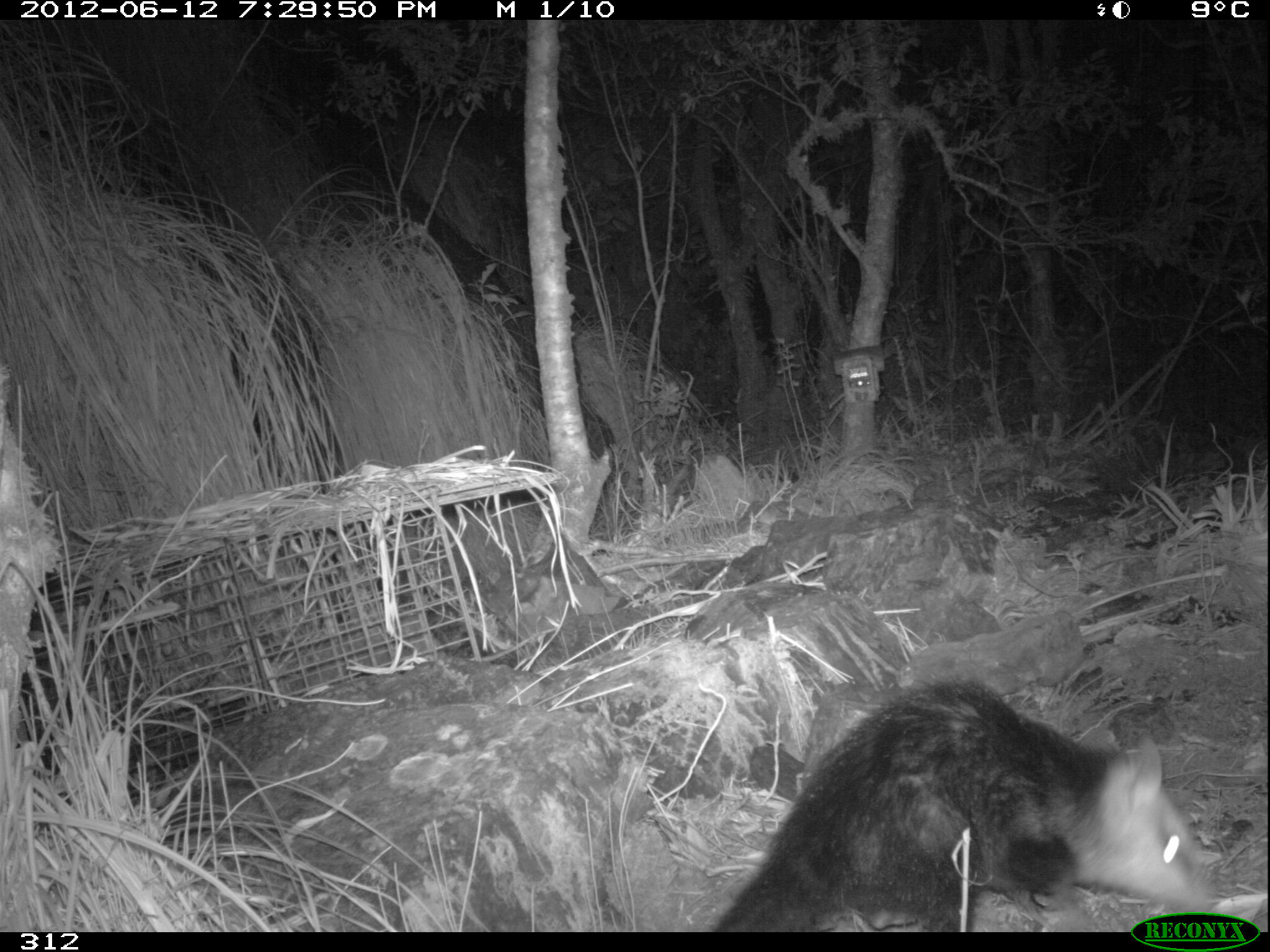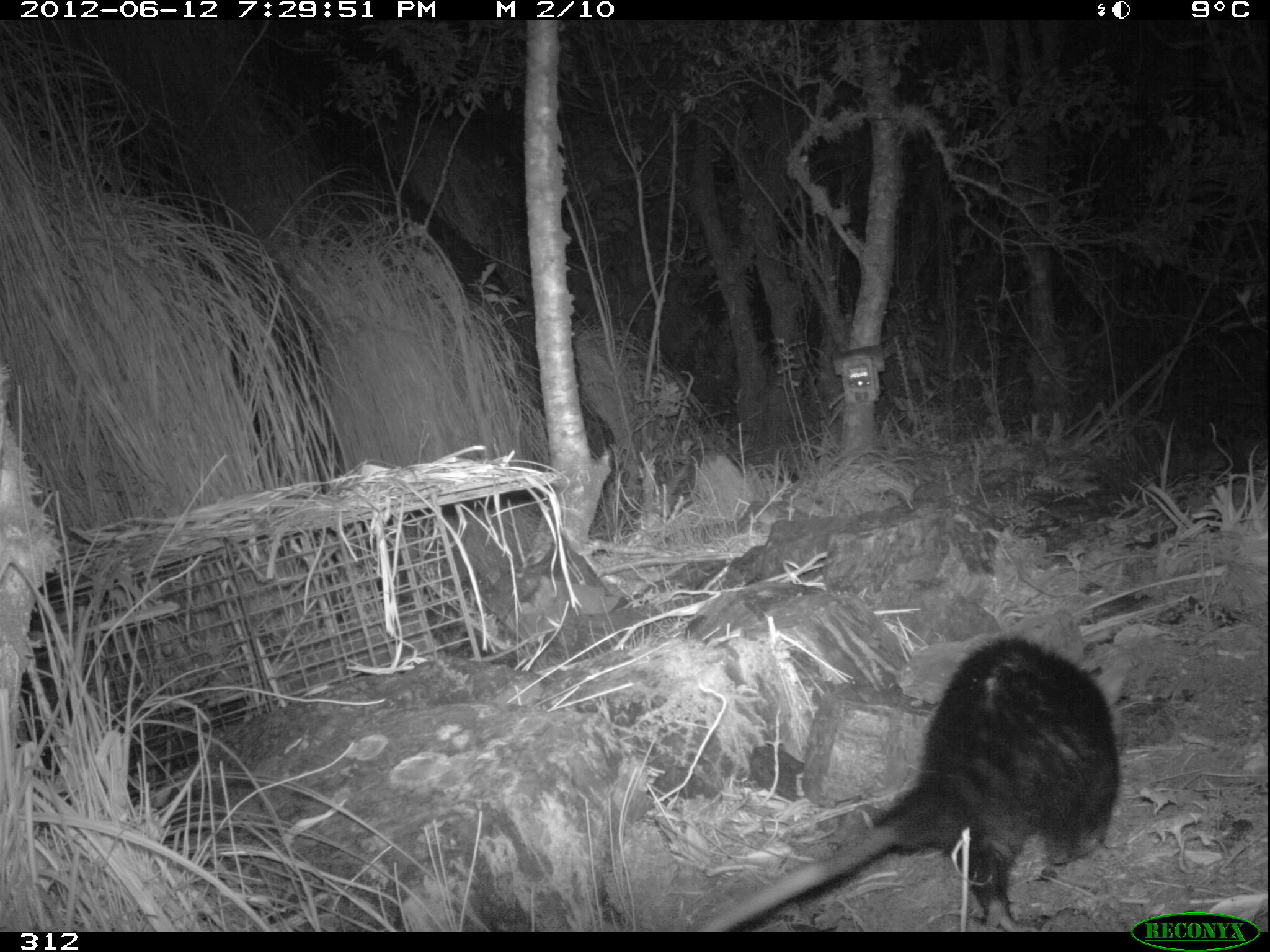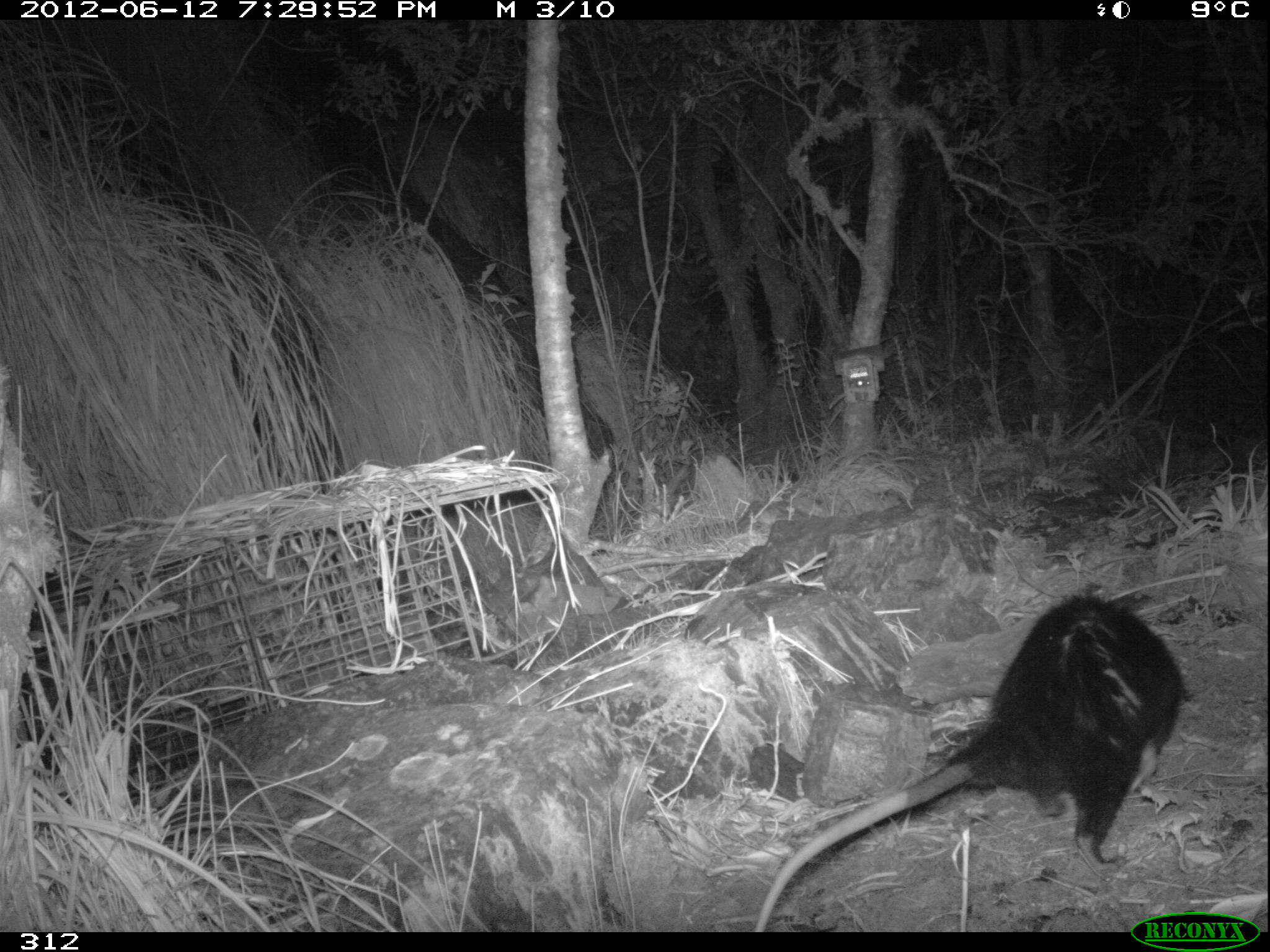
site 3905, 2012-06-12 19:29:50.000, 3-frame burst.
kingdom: Animalia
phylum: Chordata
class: Mammalia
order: Didelphimorphia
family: Didelphidae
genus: Didelphis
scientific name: Didelphis pernigra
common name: andean white-eared opossum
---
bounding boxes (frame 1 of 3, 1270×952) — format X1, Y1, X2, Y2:
didelphis pernigra: 708, 672, 1217, 932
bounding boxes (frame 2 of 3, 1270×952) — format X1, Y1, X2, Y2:
didelphis pernigra: 693, 635, 1120, 932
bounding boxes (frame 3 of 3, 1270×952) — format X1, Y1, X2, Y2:
didelphis pernigra: 750, 592, 1183, 932